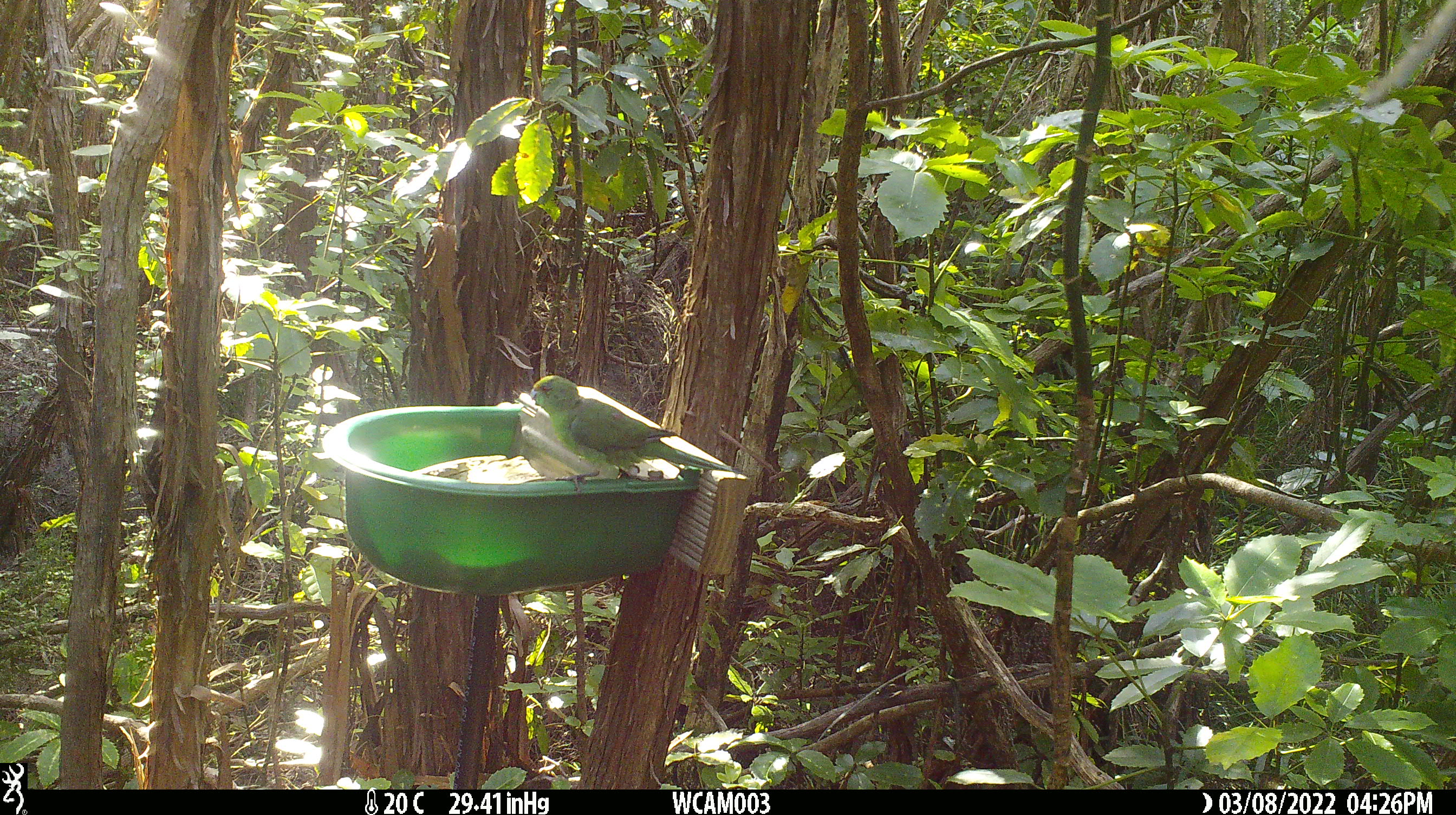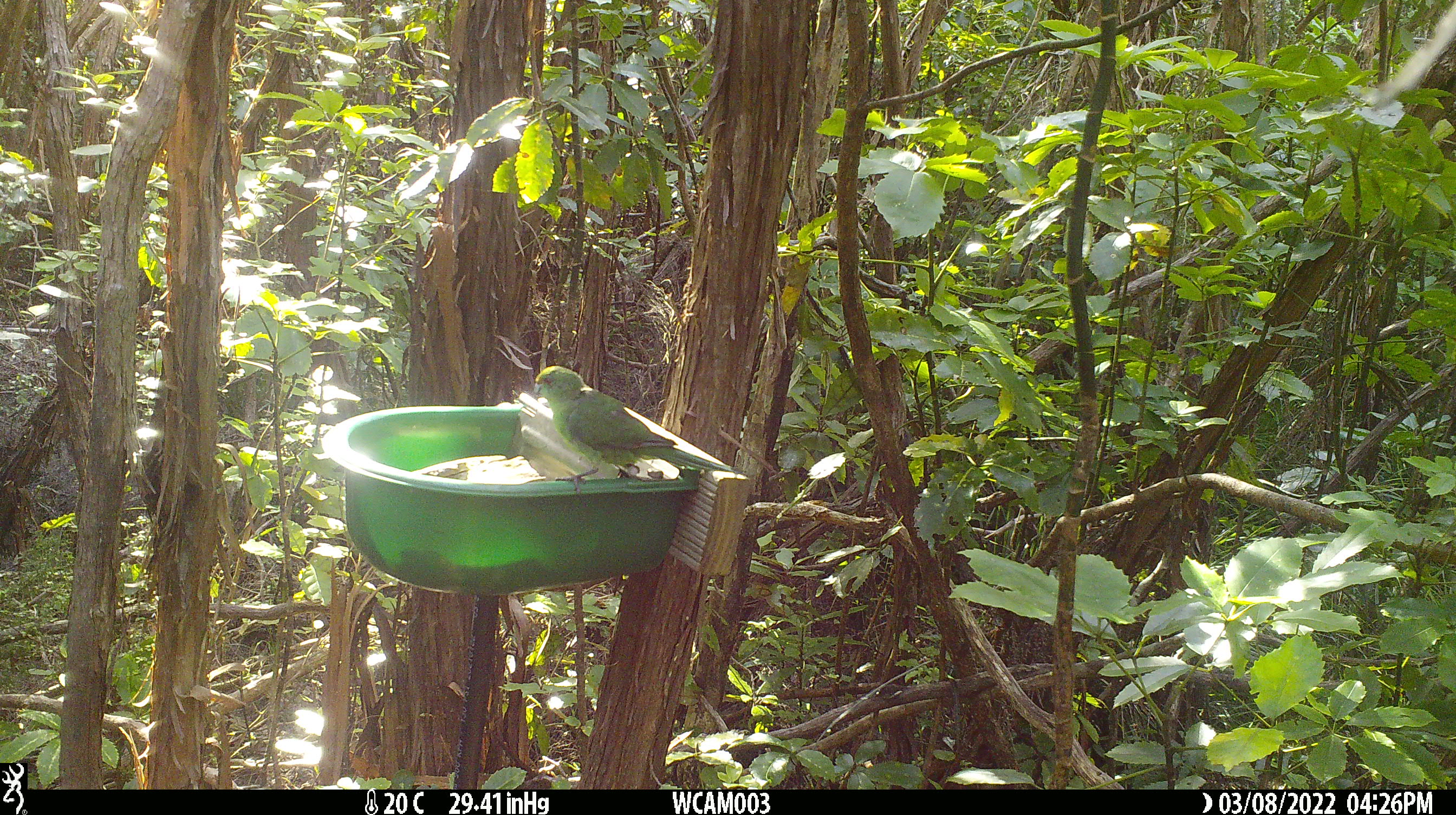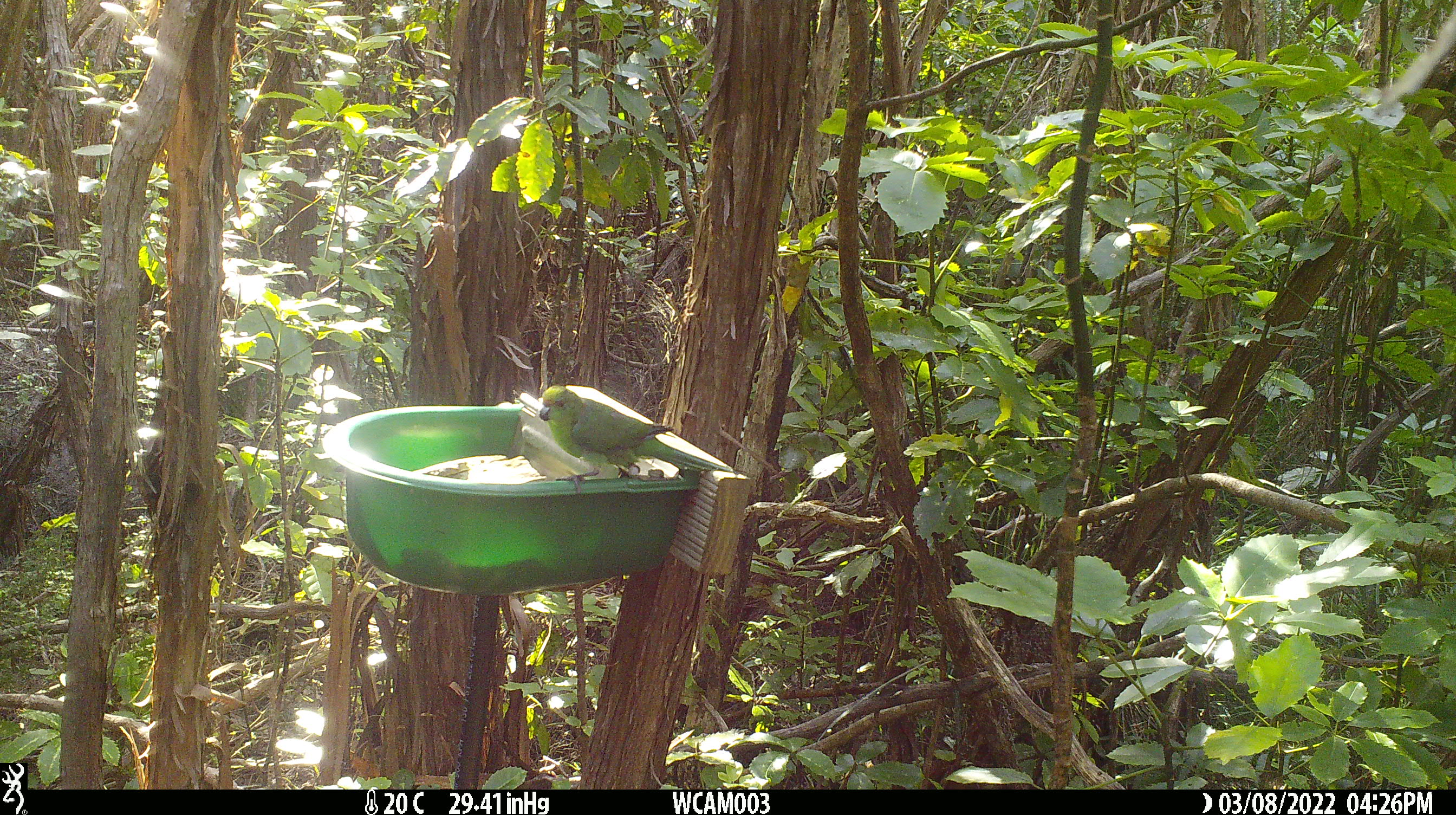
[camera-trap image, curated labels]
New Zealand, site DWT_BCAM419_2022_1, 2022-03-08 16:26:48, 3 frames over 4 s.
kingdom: Animalia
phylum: Chordata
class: Aves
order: Psittaciformes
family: Psittaculidae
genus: Cyanoramphus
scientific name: Cyanoramphus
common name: parakeet